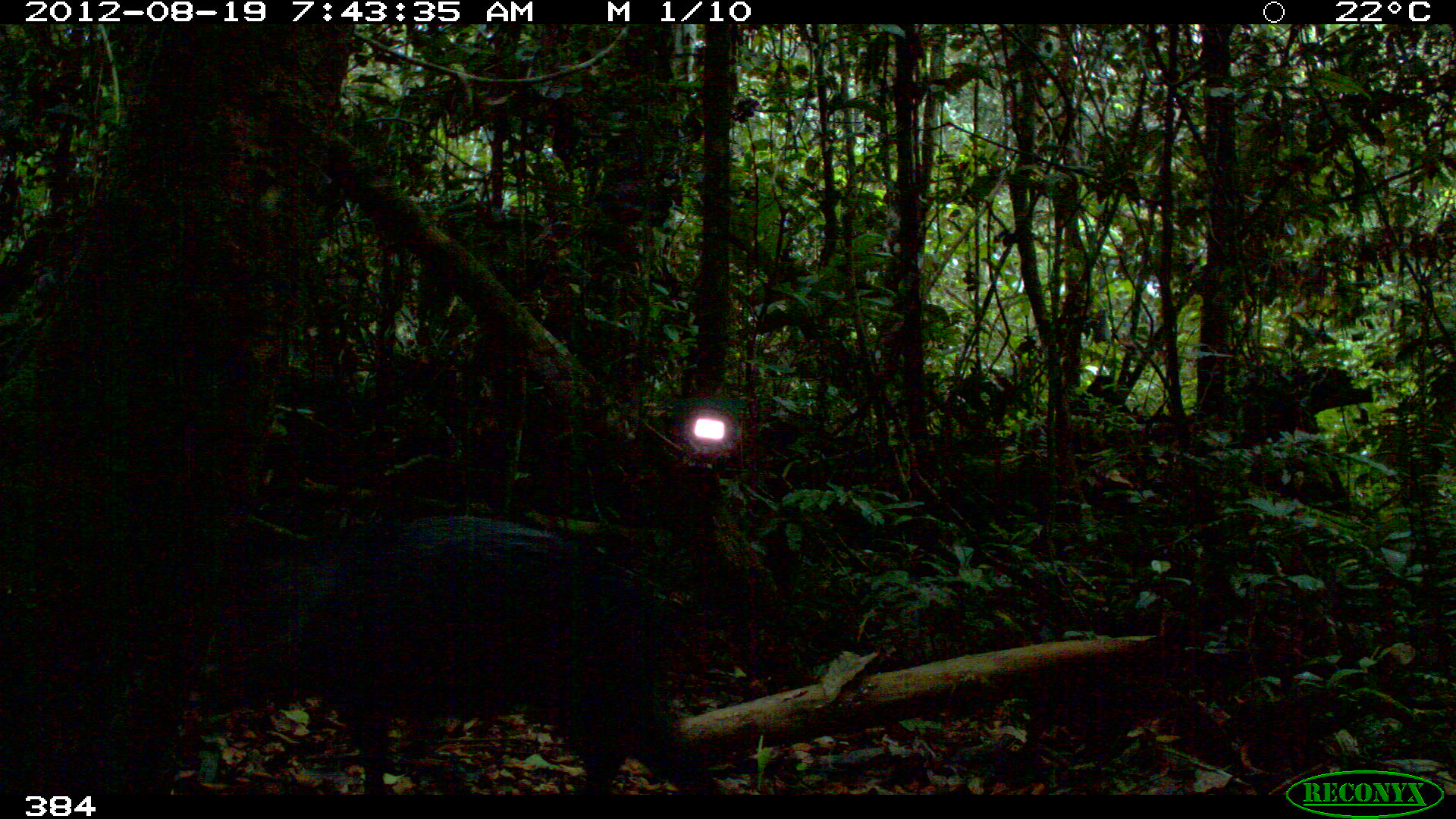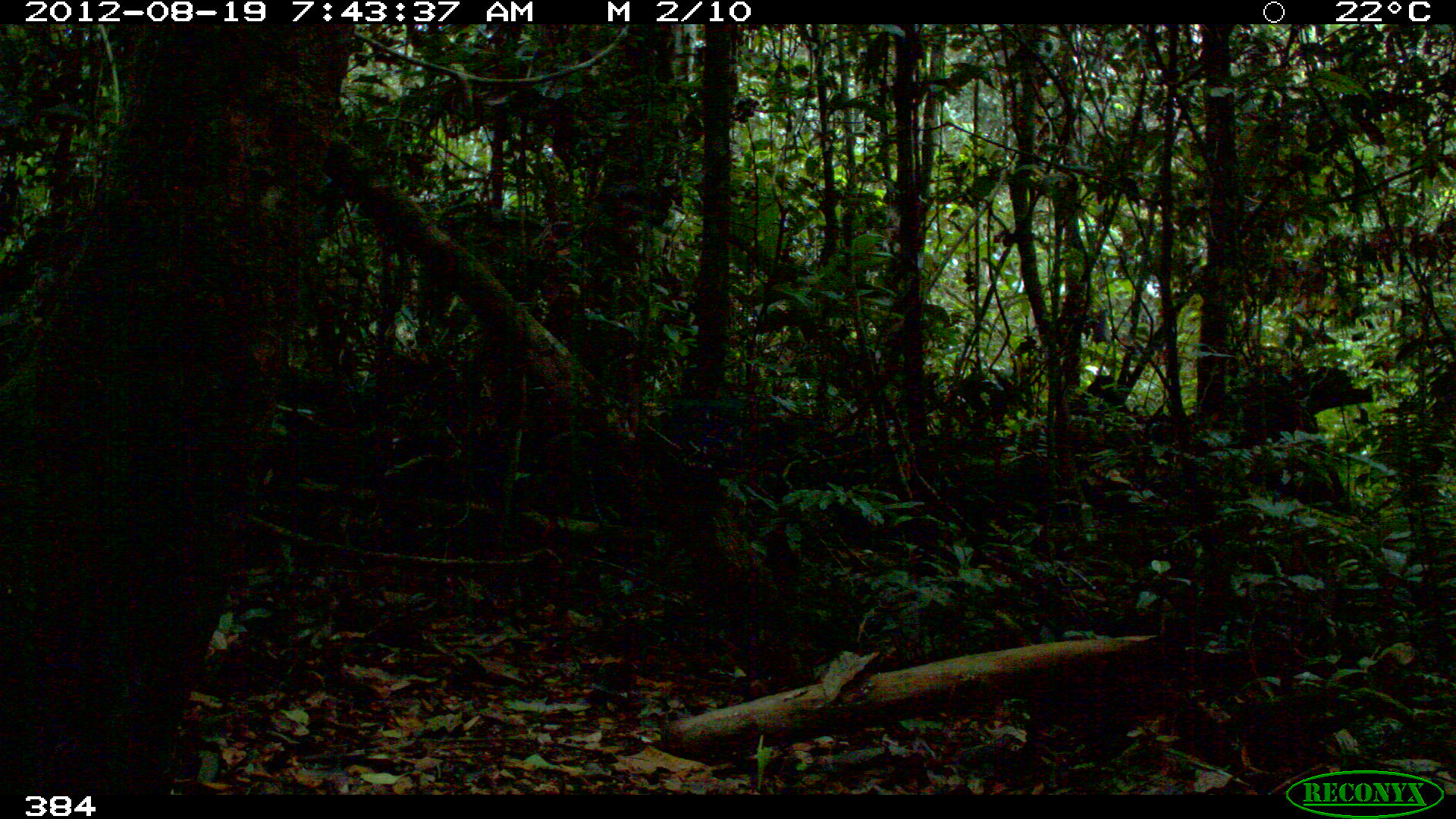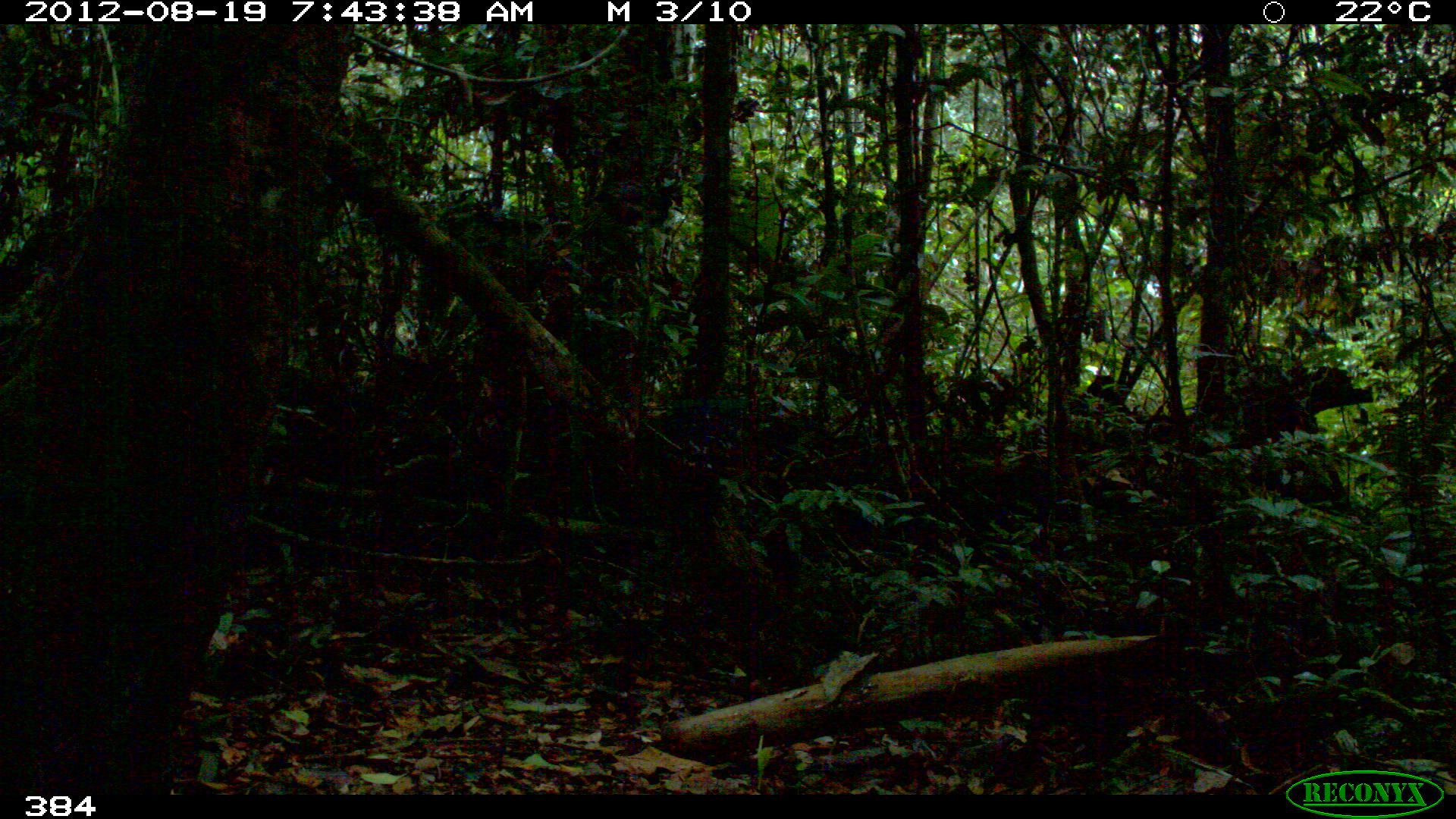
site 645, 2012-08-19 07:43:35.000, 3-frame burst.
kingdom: Animalia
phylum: Chordata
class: Mammalia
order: Artiodactyla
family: Tayassuidae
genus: Pecari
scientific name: Pecari tajacu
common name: collared peccary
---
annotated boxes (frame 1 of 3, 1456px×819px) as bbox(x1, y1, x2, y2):
pecari tajacu: bbox(200, 511, 717, 795)